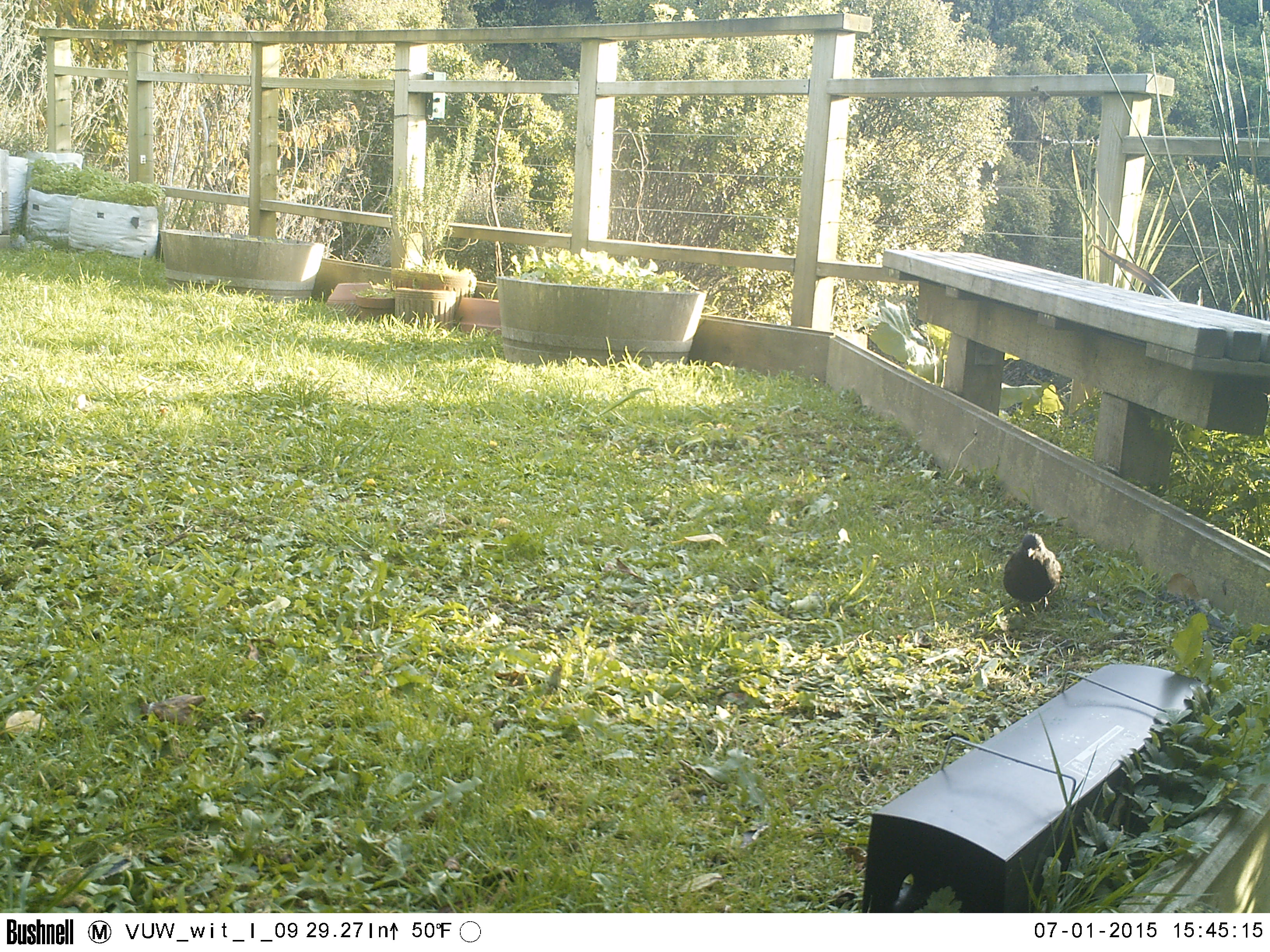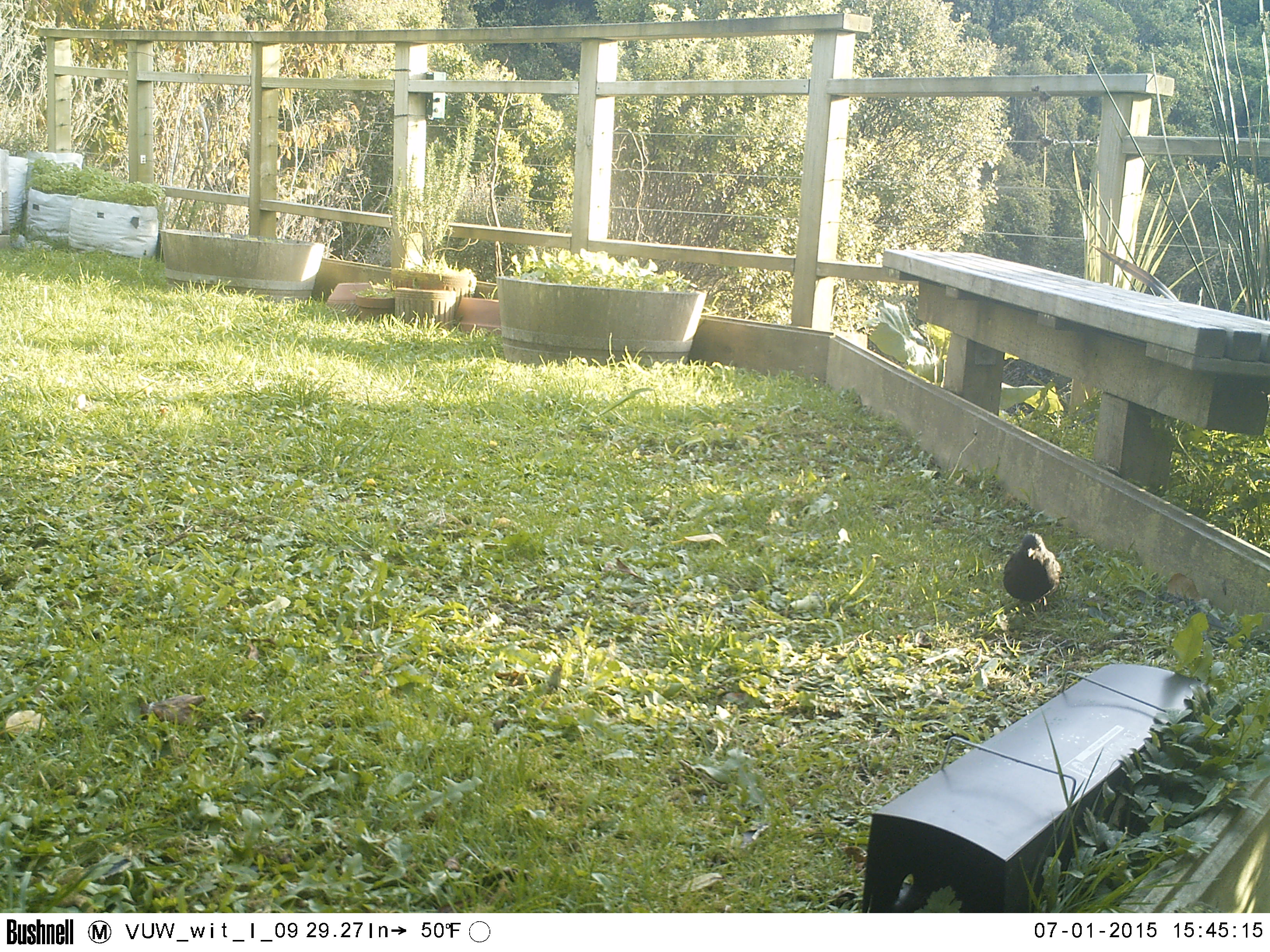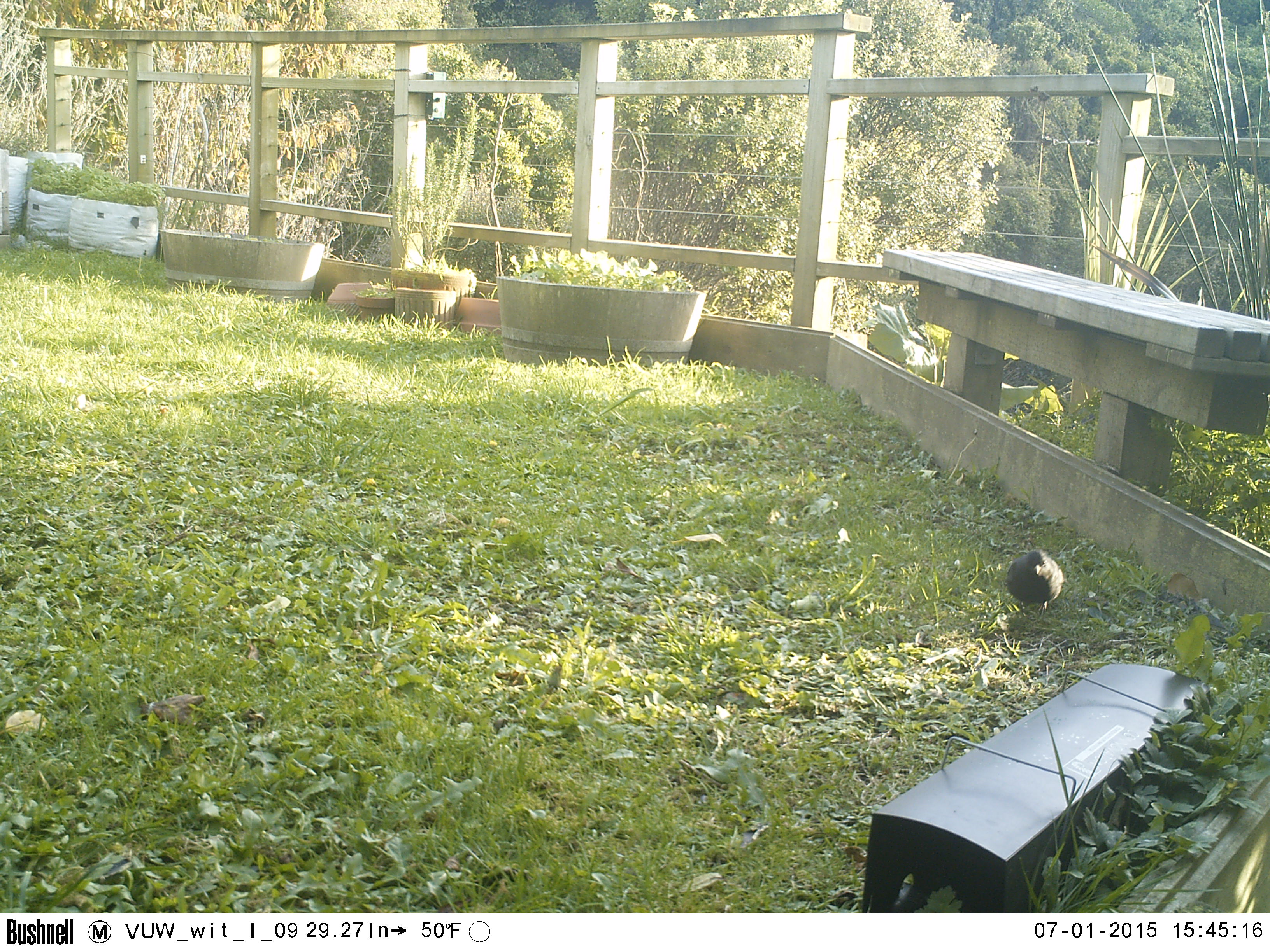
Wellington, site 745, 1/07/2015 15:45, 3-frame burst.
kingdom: Animalia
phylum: Chordata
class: Aves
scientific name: Aves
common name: bird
Bird (Aves).